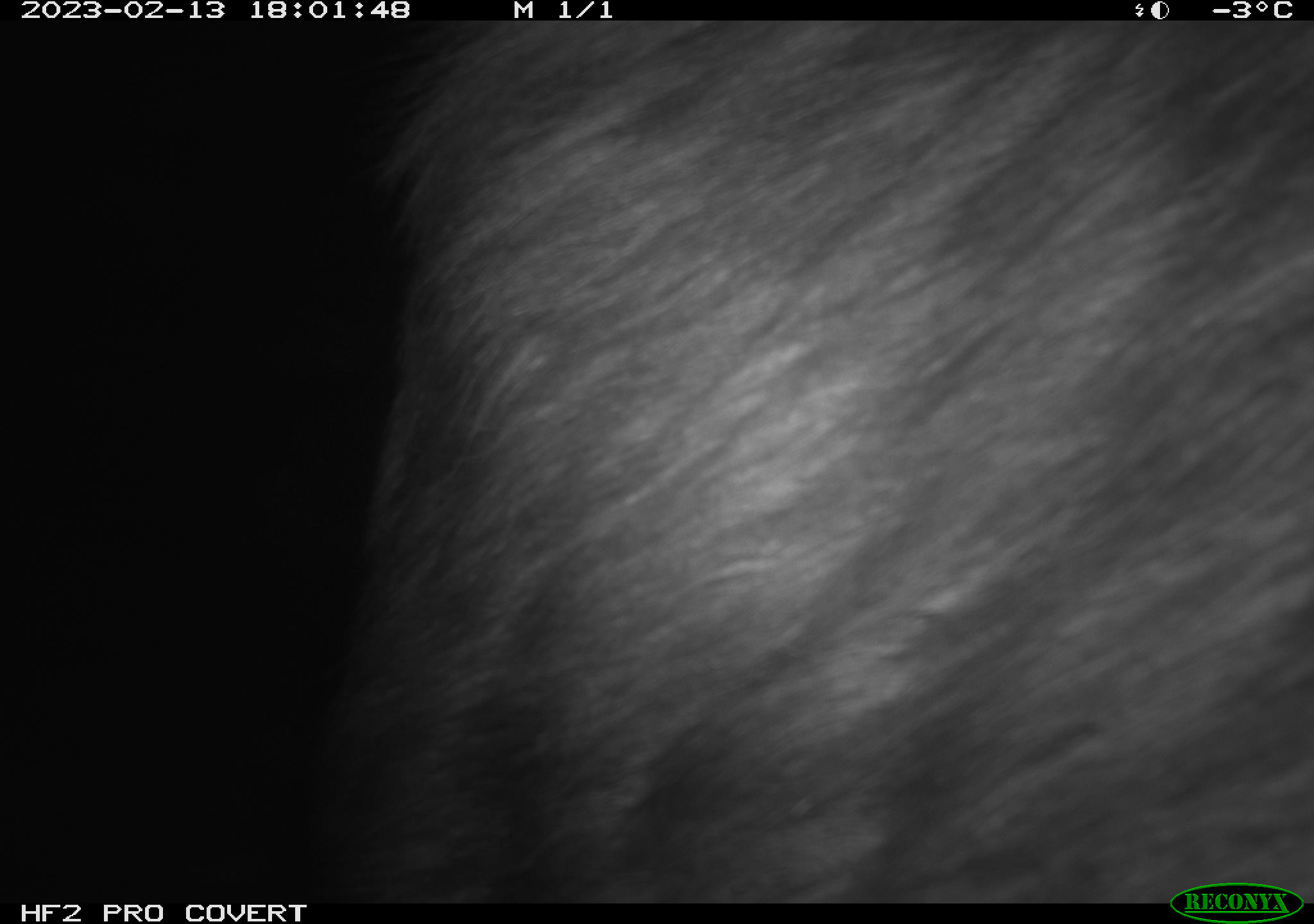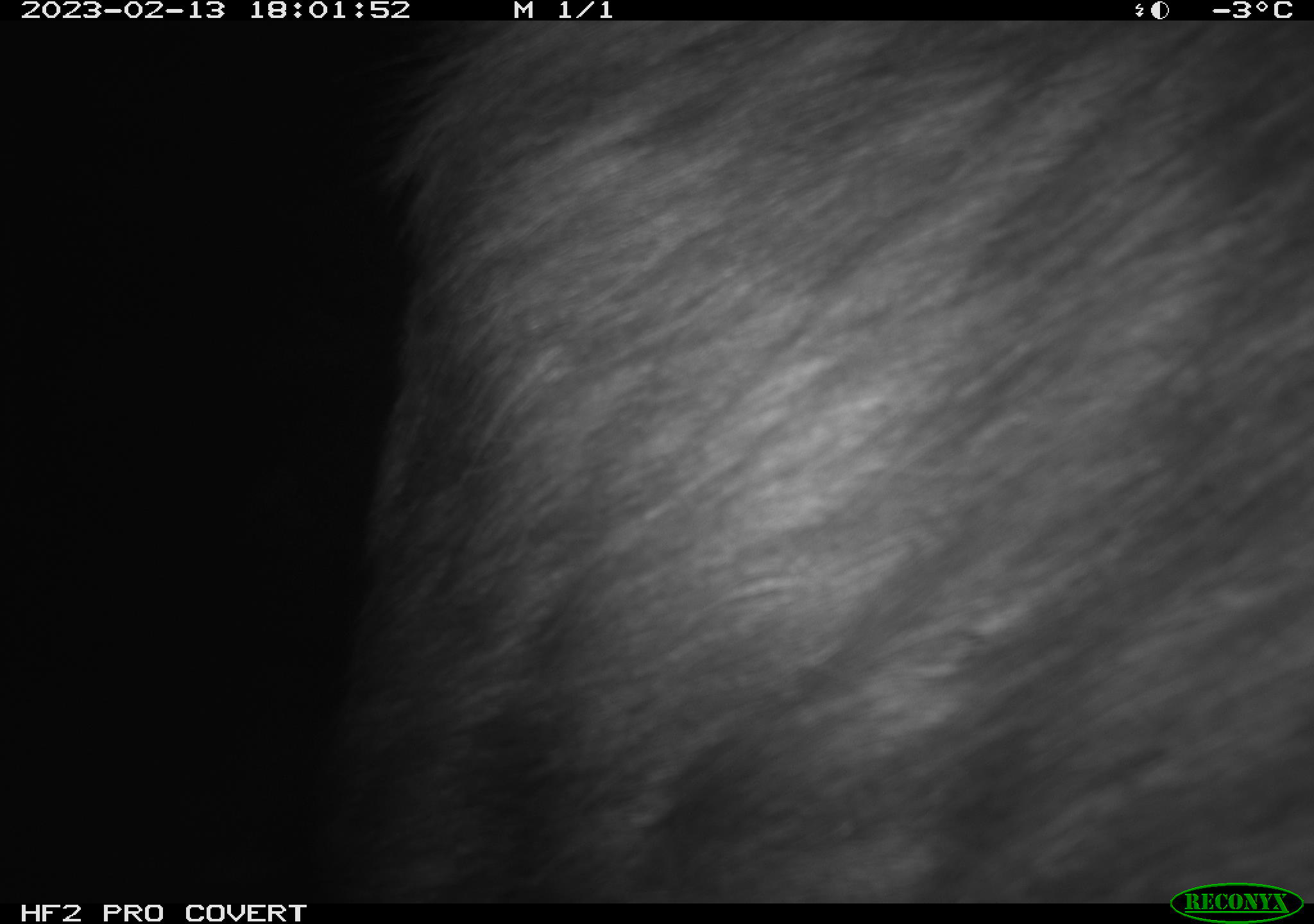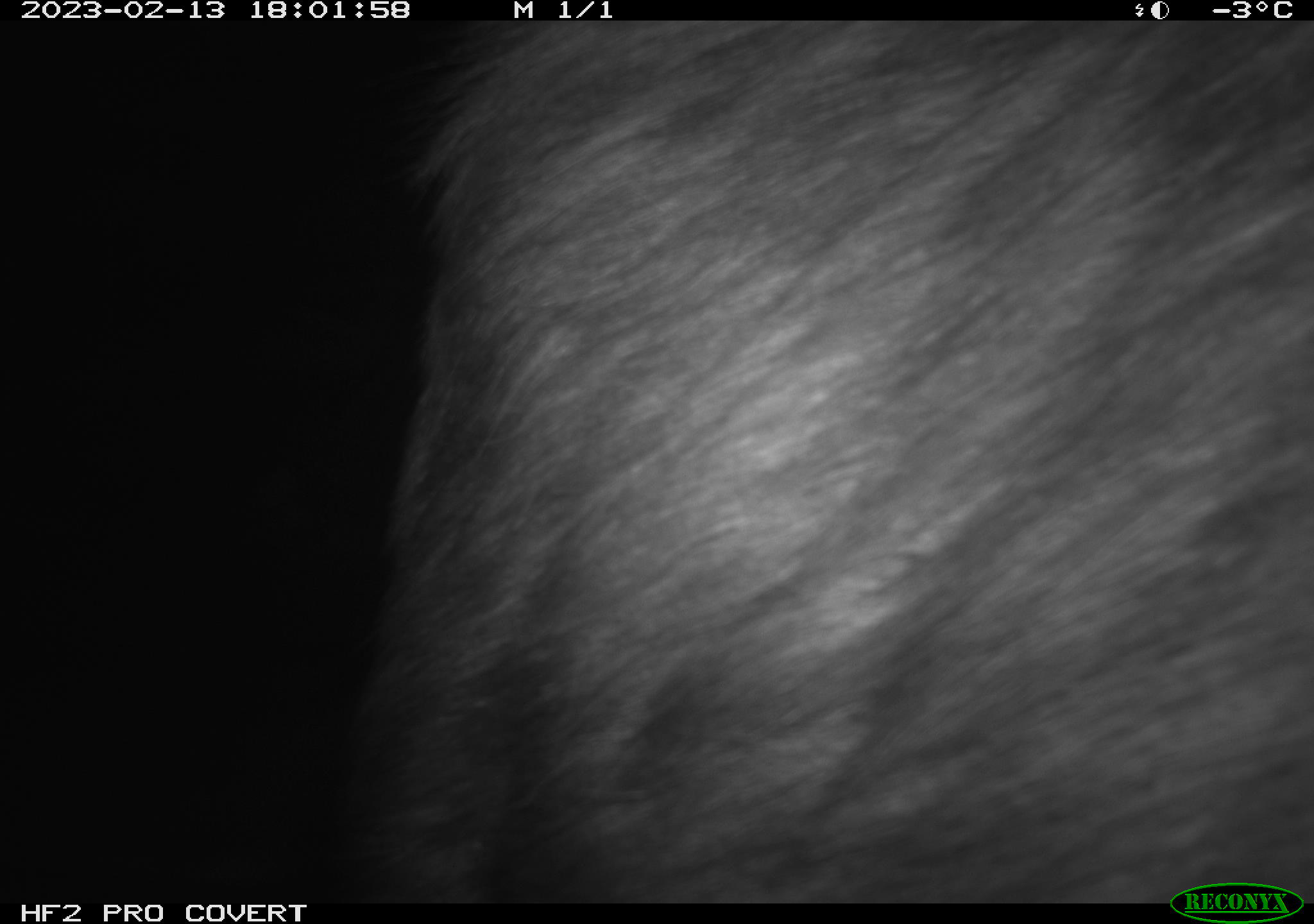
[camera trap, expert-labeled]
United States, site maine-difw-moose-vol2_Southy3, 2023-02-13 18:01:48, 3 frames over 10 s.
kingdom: Animalia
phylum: Chordata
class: Mammalia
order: Artiodactyla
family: Cervidae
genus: Alces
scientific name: Alces alces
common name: moose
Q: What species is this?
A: Moose (Alces alces).